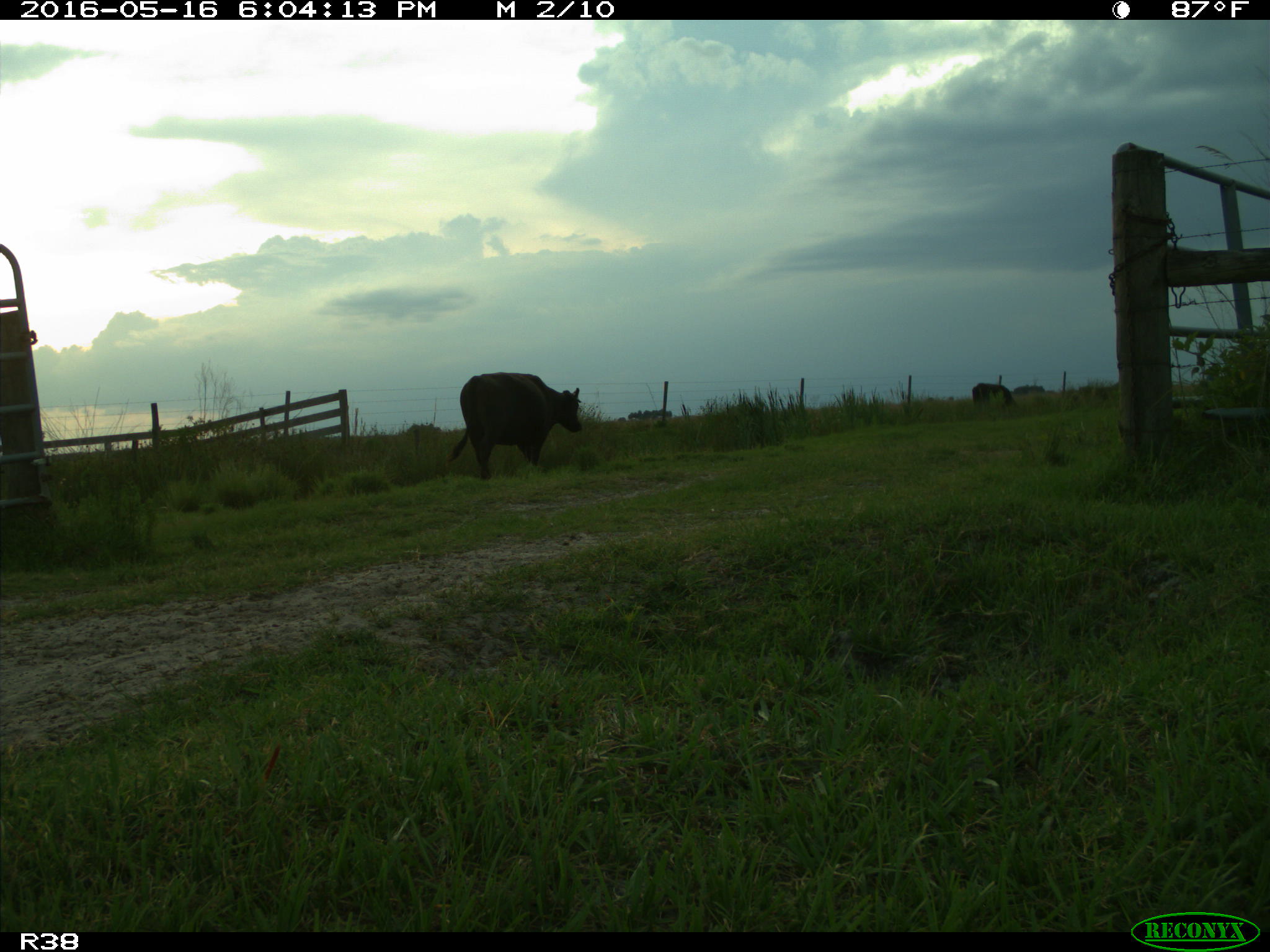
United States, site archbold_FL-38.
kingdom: Animalia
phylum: Chordata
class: Mammalia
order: Artiodactyla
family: Bovidae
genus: Bos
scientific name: Bos taurus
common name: domestic cow